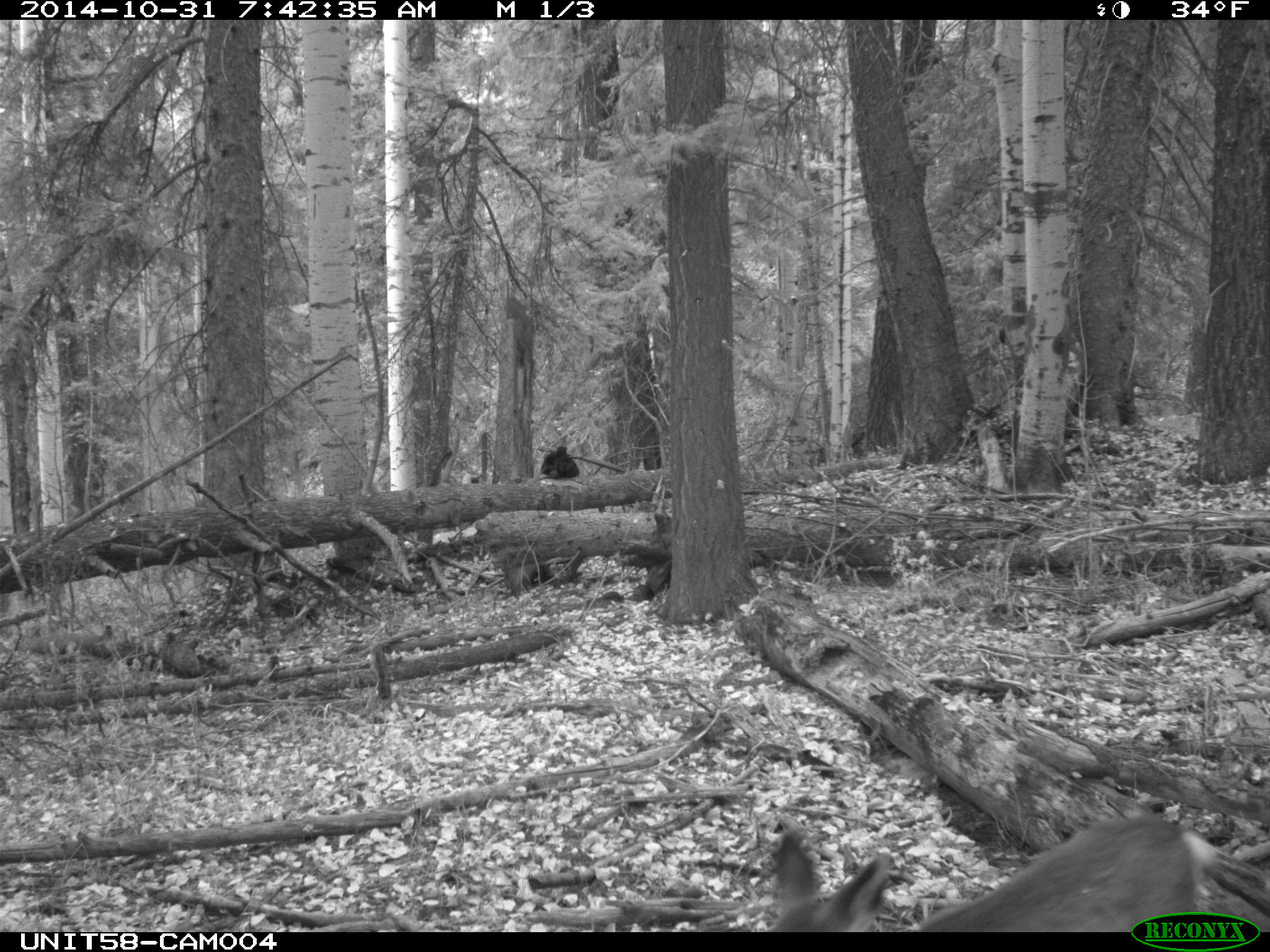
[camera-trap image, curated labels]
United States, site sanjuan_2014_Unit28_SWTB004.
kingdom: Animalia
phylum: Chordata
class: Mammalia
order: Artiodactyla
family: Cervidae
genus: Odocoileus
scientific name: Odocoileus hemionus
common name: mule deer